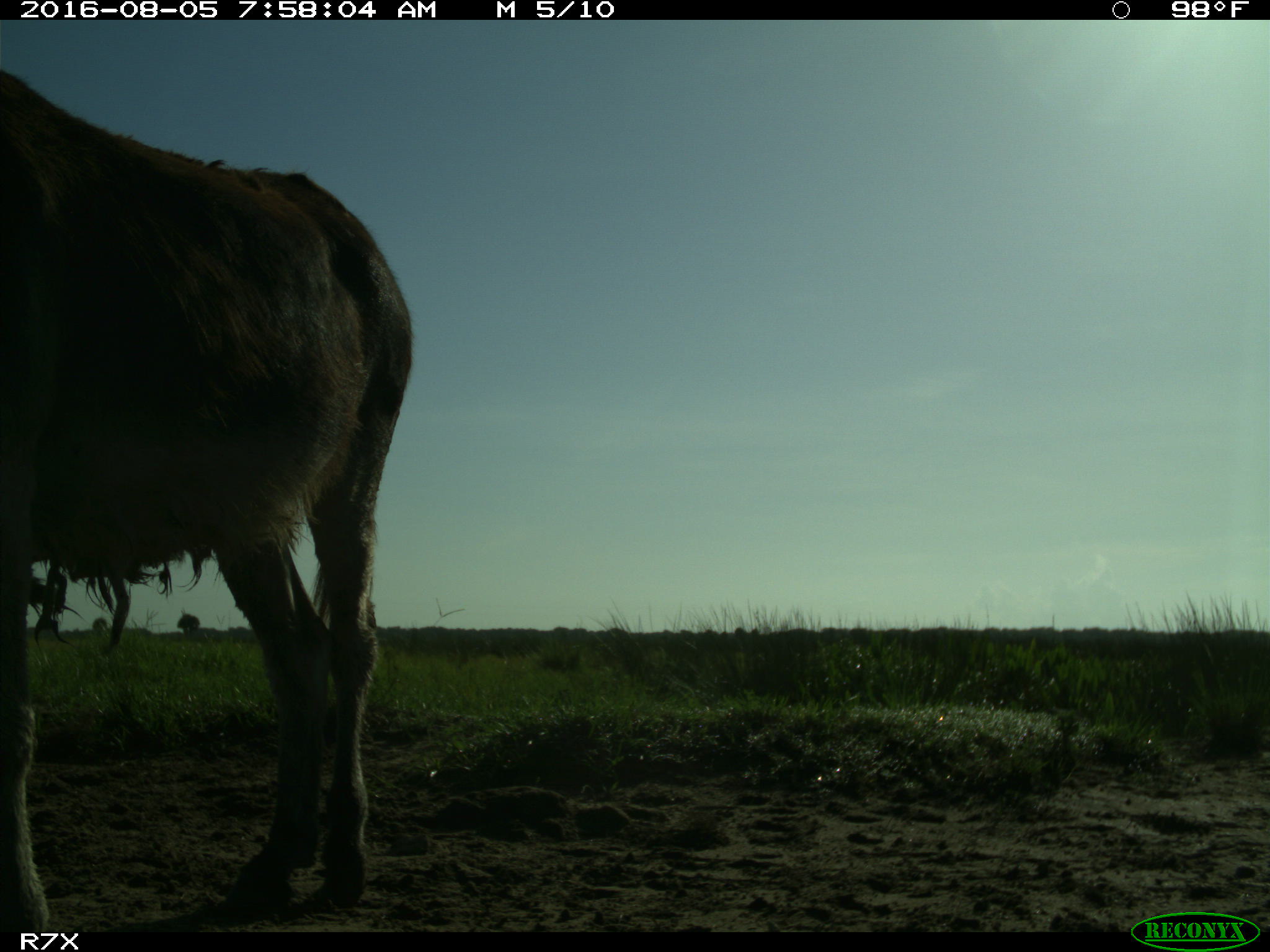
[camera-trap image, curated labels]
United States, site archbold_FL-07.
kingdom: Animalia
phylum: Chordata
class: Mammalia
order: Perissodactyla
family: Equidae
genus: Equus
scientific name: Equus africanus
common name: african wild ass